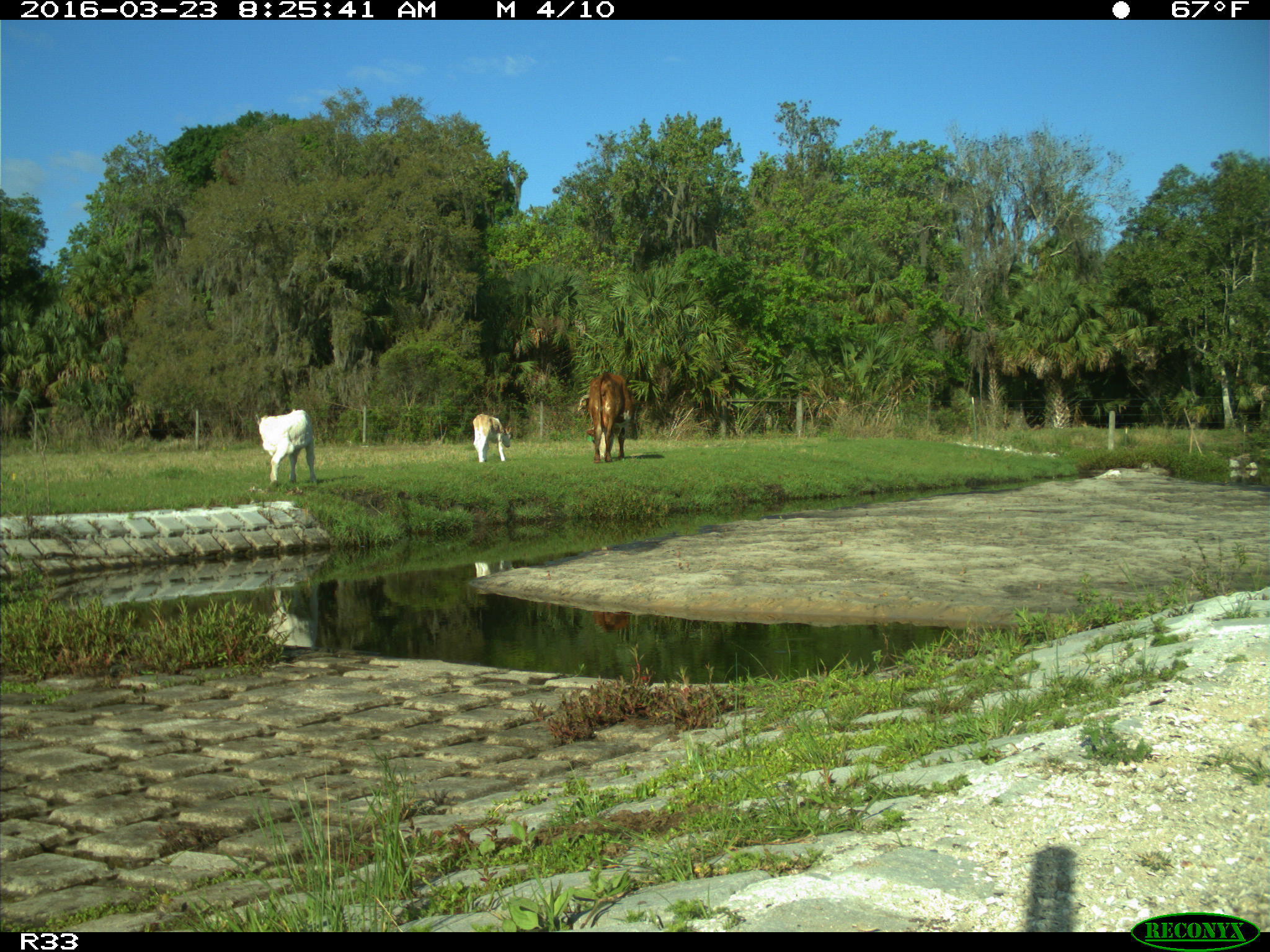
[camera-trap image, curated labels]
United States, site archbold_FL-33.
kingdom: Animalia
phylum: Chordata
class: Mammalia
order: Artiodactyla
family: Bovidae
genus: Bos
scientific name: Bos taurus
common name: domestic cow